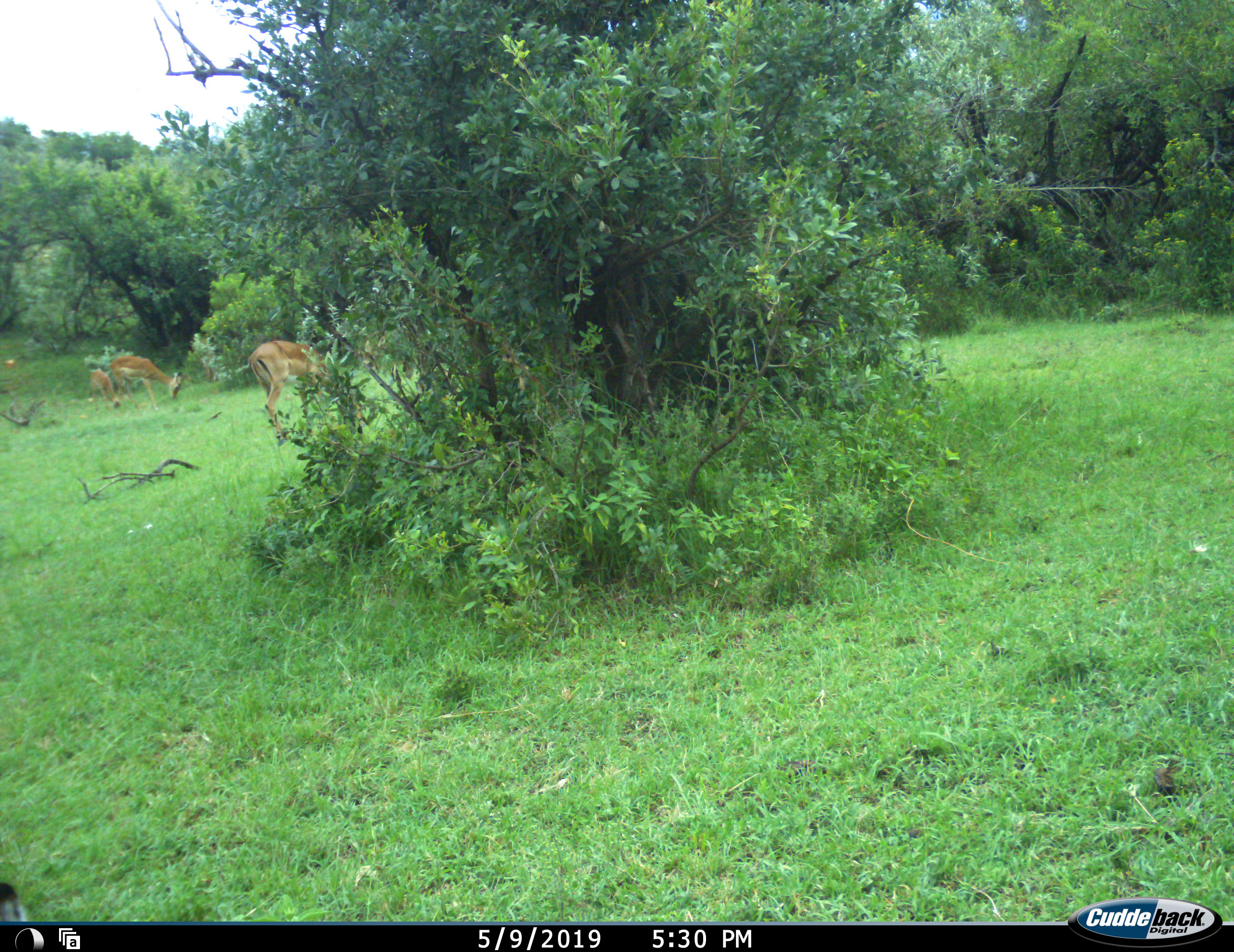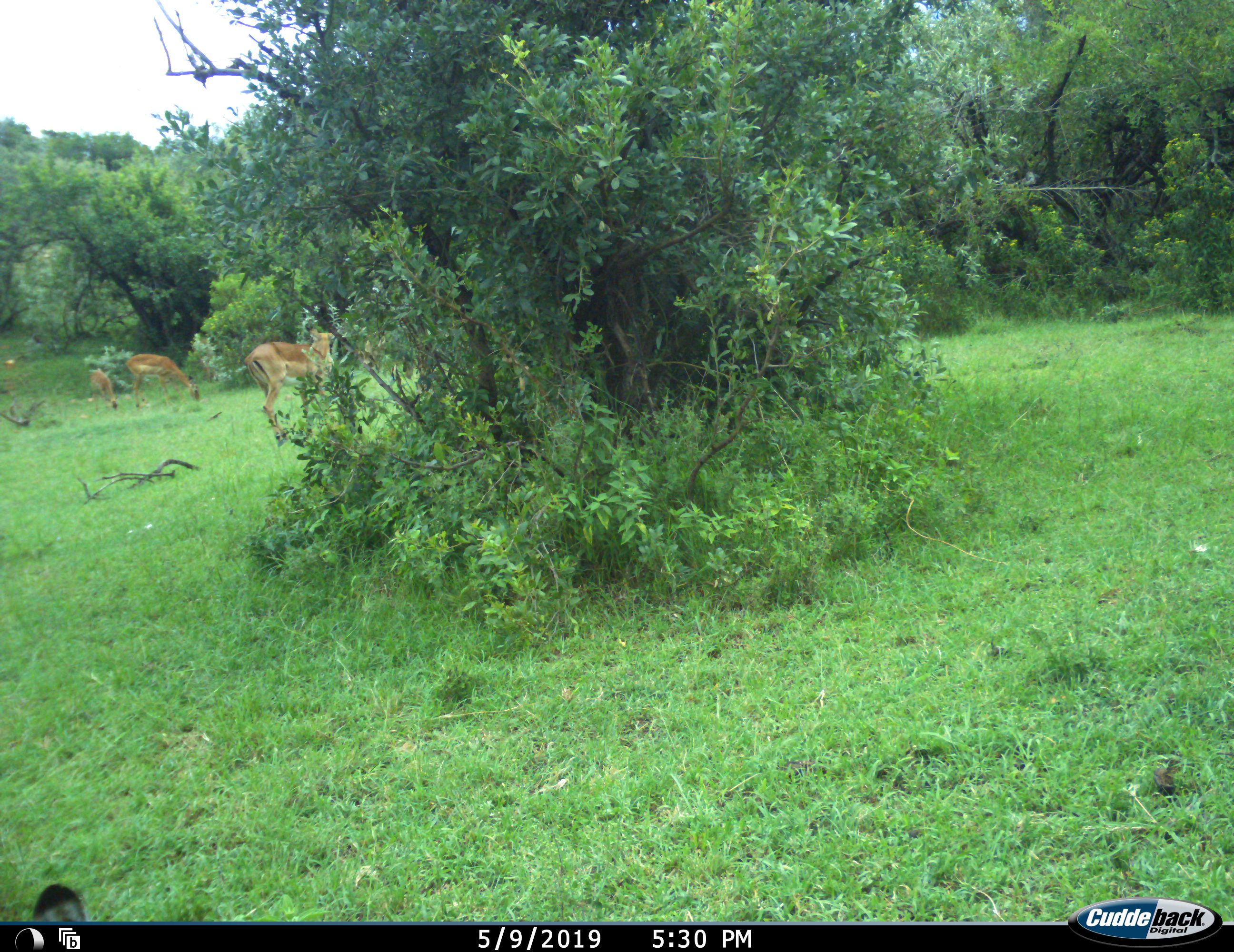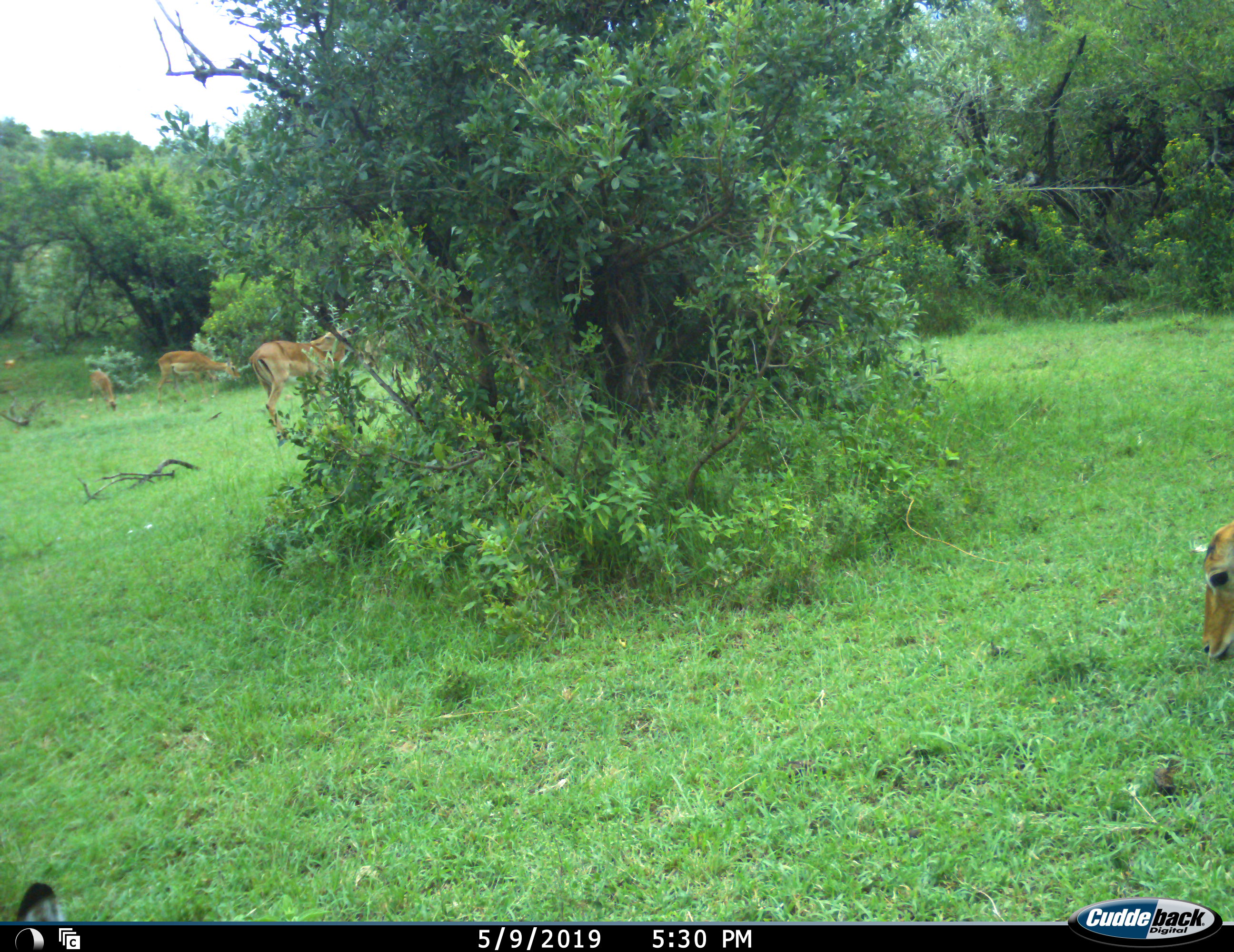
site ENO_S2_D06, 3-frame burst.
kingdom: Animalia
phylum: Chordata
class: Mammalia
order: Artiodactyla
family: Bovidae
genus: Aepyceros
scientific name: Aepyceros melampus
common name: impala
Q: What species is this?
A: Impala (Aepyceros melampus).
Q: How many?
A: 5.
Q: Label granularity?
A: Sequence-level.